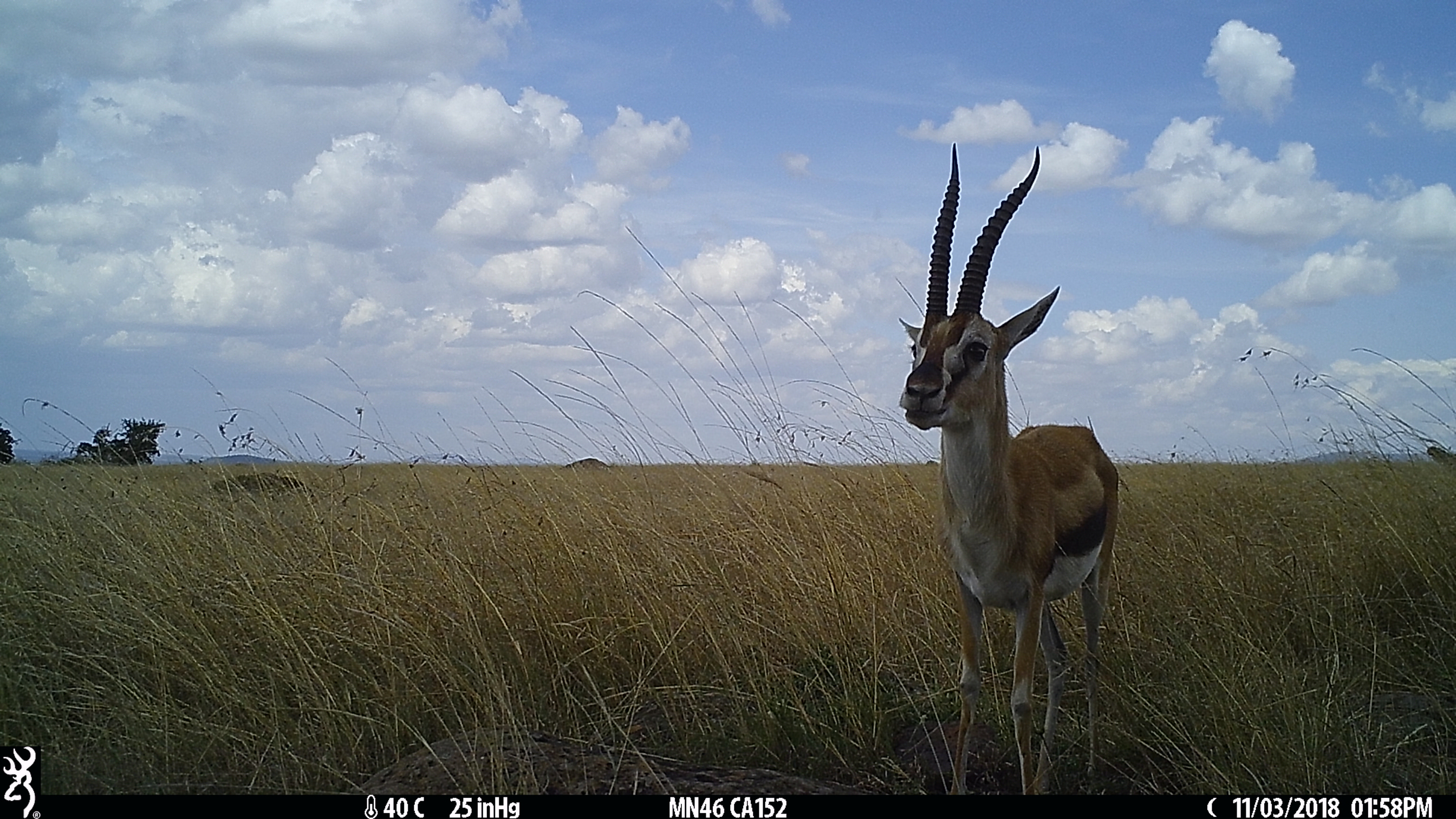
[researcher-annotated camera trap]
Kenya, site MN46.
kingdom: Animalia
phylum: Chordata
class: Mammalia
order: Artiodactyla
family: Bovidae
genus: Eudorcas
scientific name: Eudorcas thomsonii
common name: thomon's gazelle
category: gazelle thomsons